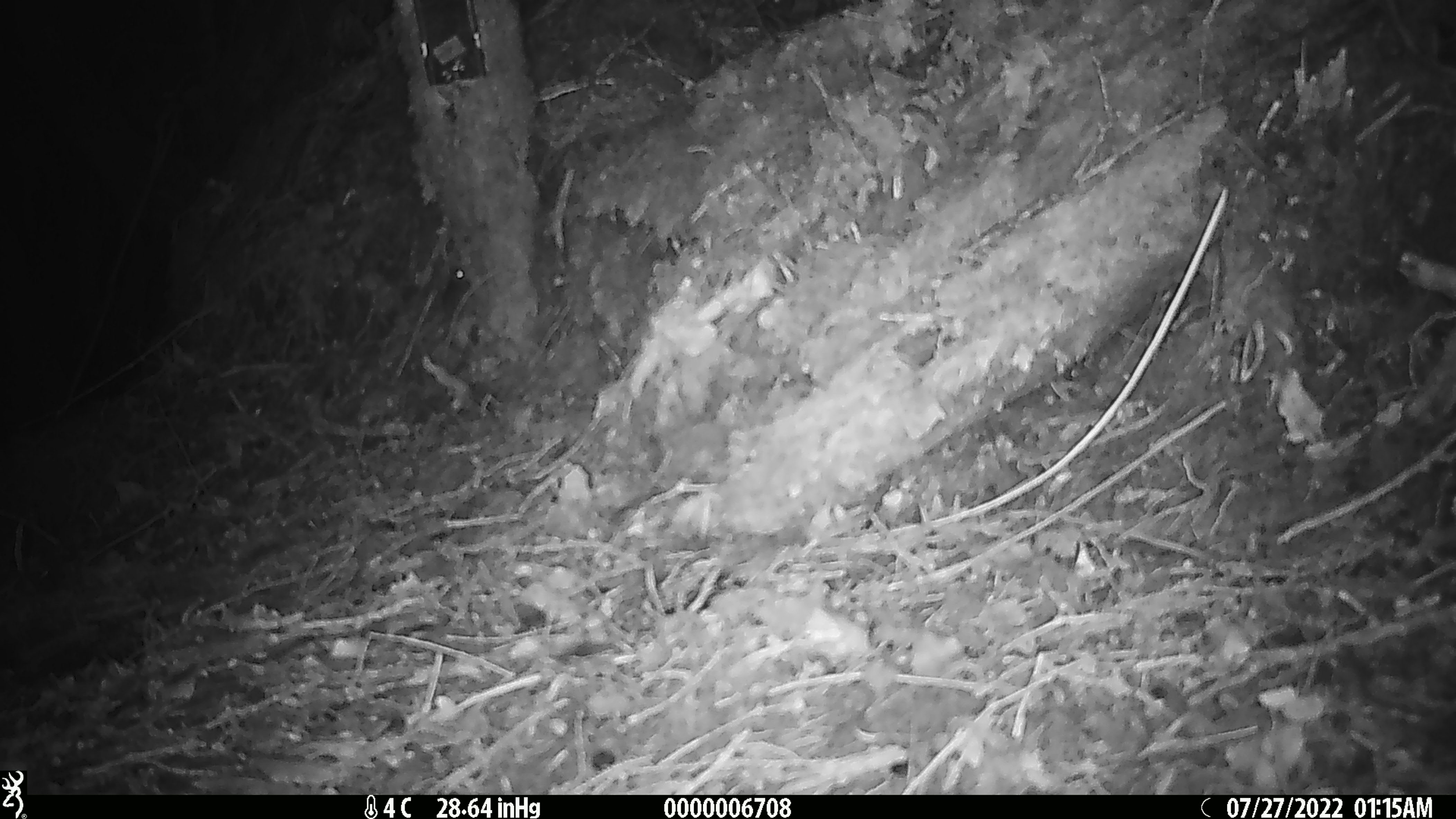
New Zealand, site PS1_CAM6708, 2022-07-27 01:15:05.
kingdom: Animalia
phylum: Chordata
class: Mammalia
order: Rodentia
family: Muridae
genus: Mus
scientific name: Mus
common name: mouse